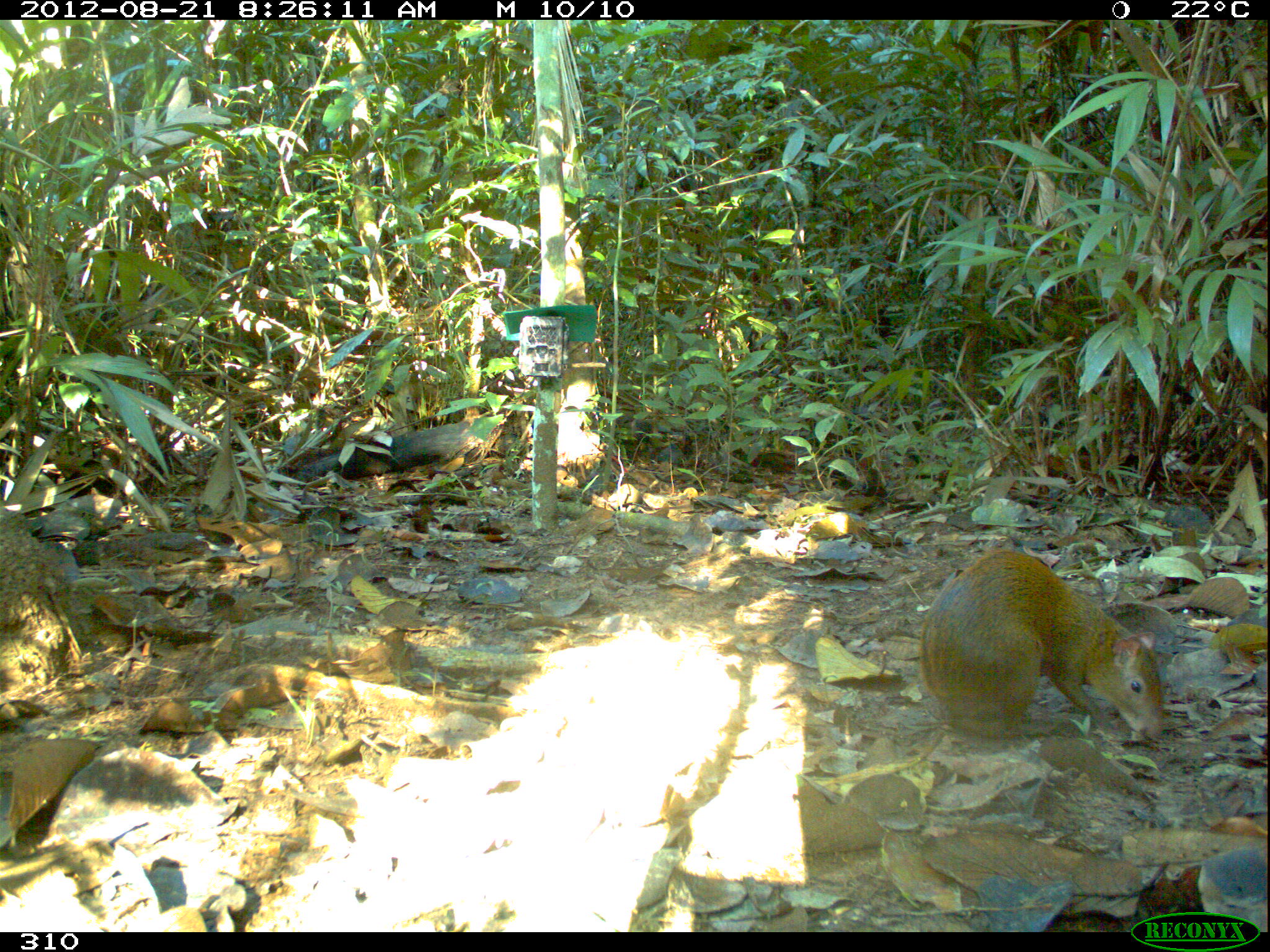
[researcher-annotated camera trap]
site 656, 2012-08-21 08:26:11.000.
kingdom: Animalia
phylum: Chordata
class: Mammalia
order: Rodentia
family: Dasyproctidae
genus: Dasyprocta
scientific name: Dasyprocta punctata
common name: central american agouti